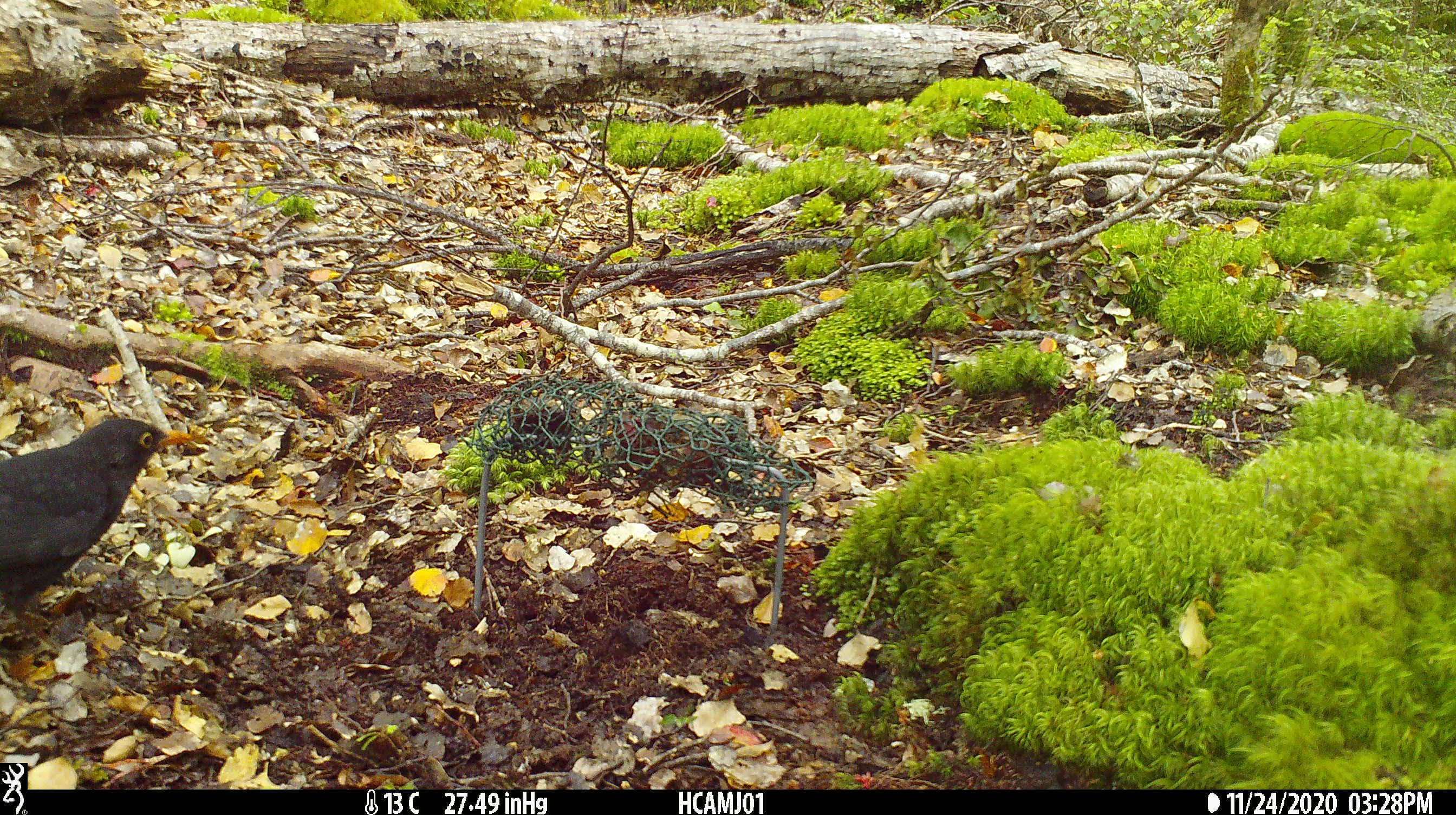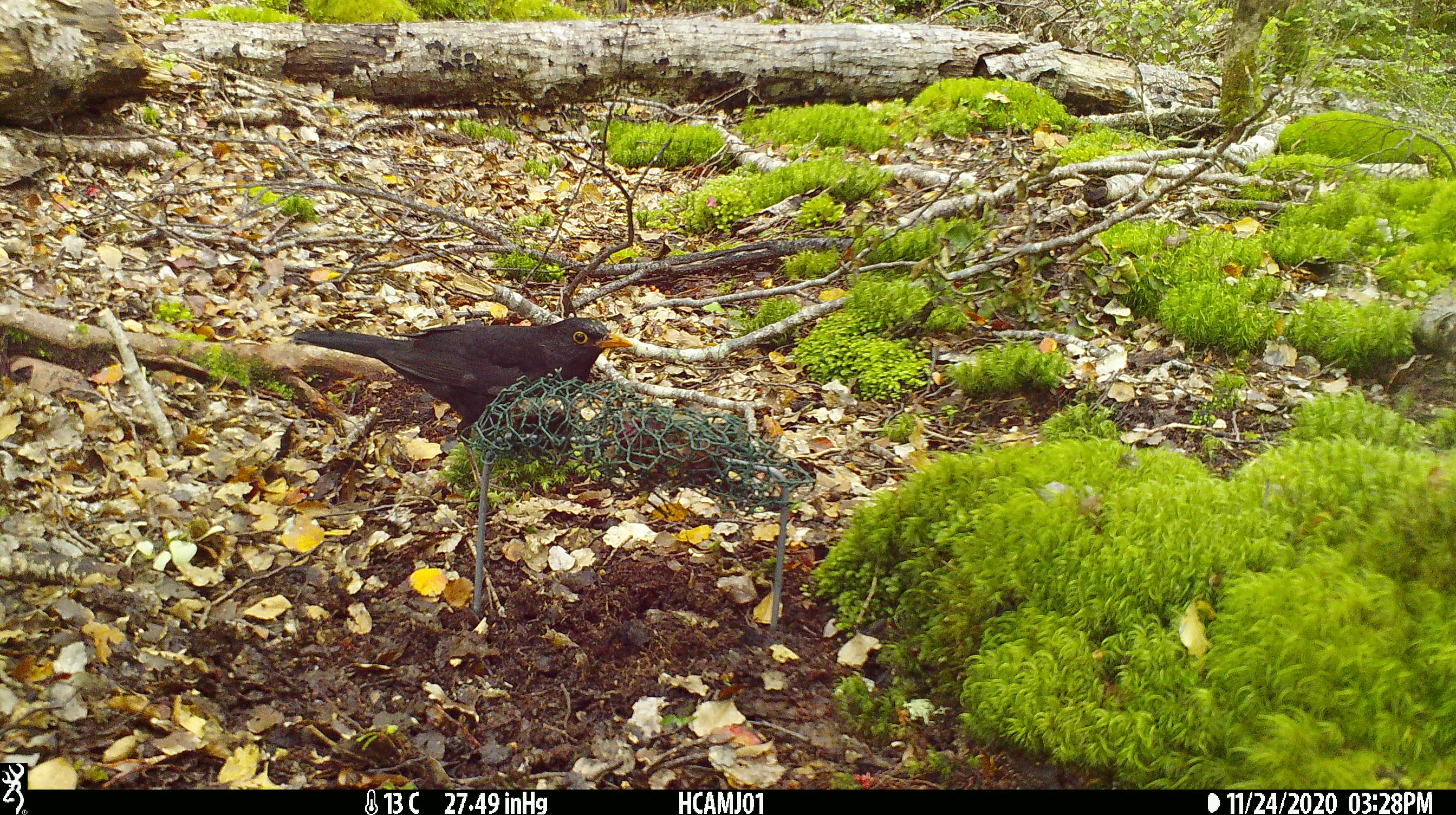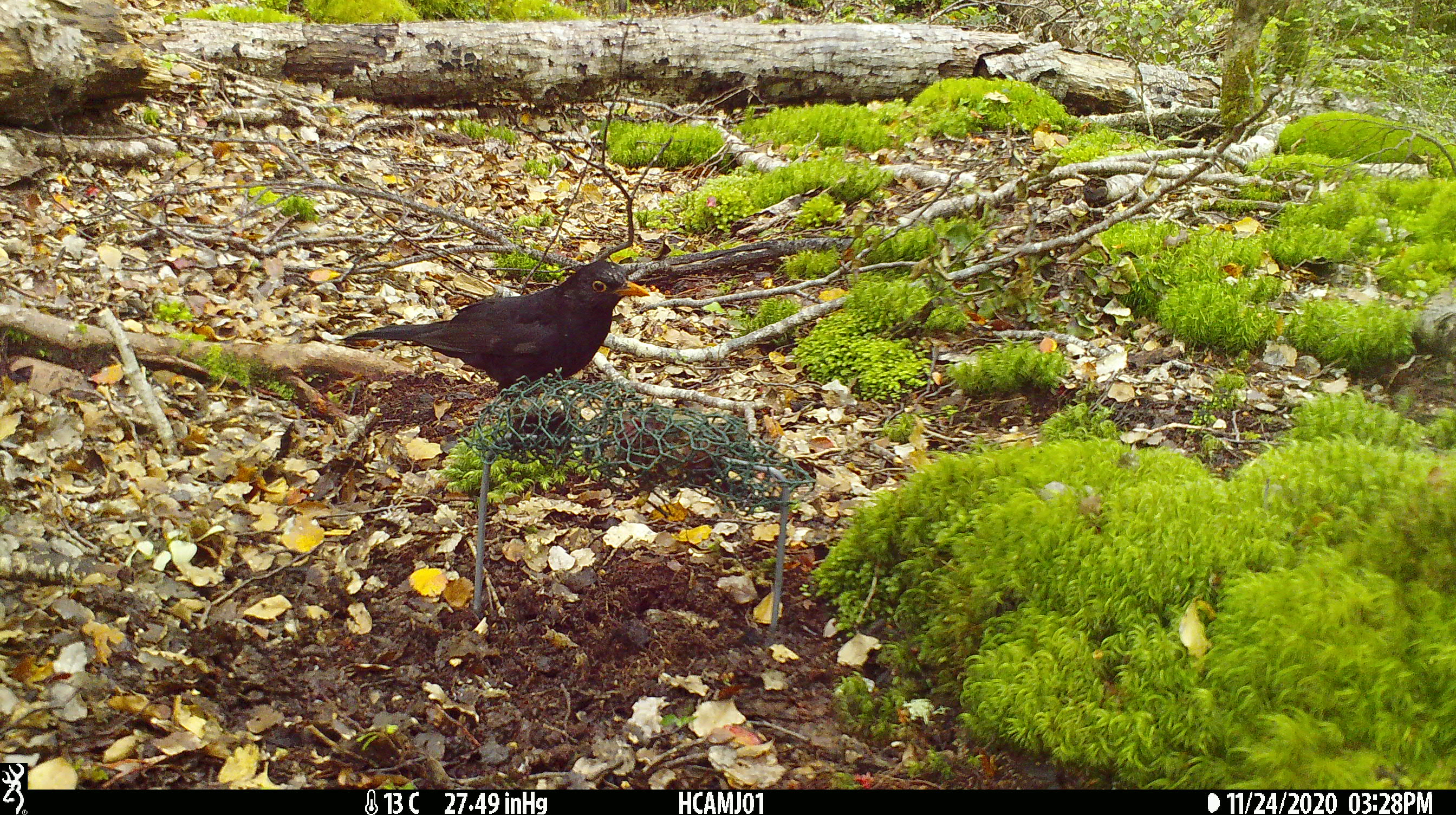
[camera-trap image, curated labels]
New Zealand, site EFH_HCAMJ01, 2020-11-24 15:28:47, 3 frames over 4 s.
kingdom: Animalia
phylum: Chordata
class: Aves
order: Passeriformes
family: Turdidae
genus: Turdus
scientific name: Turdus merula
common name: eurasian blackbird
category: blackbird